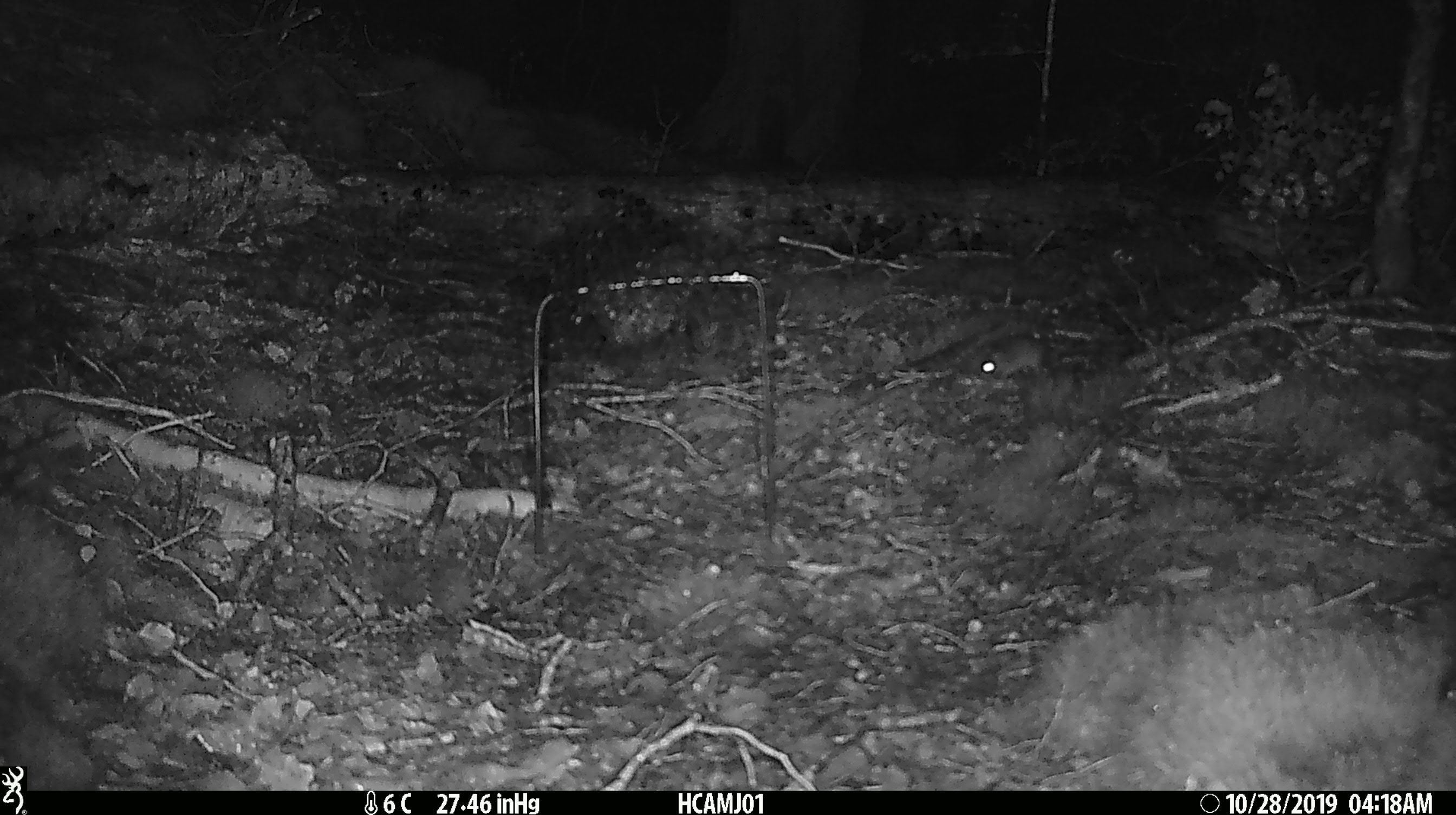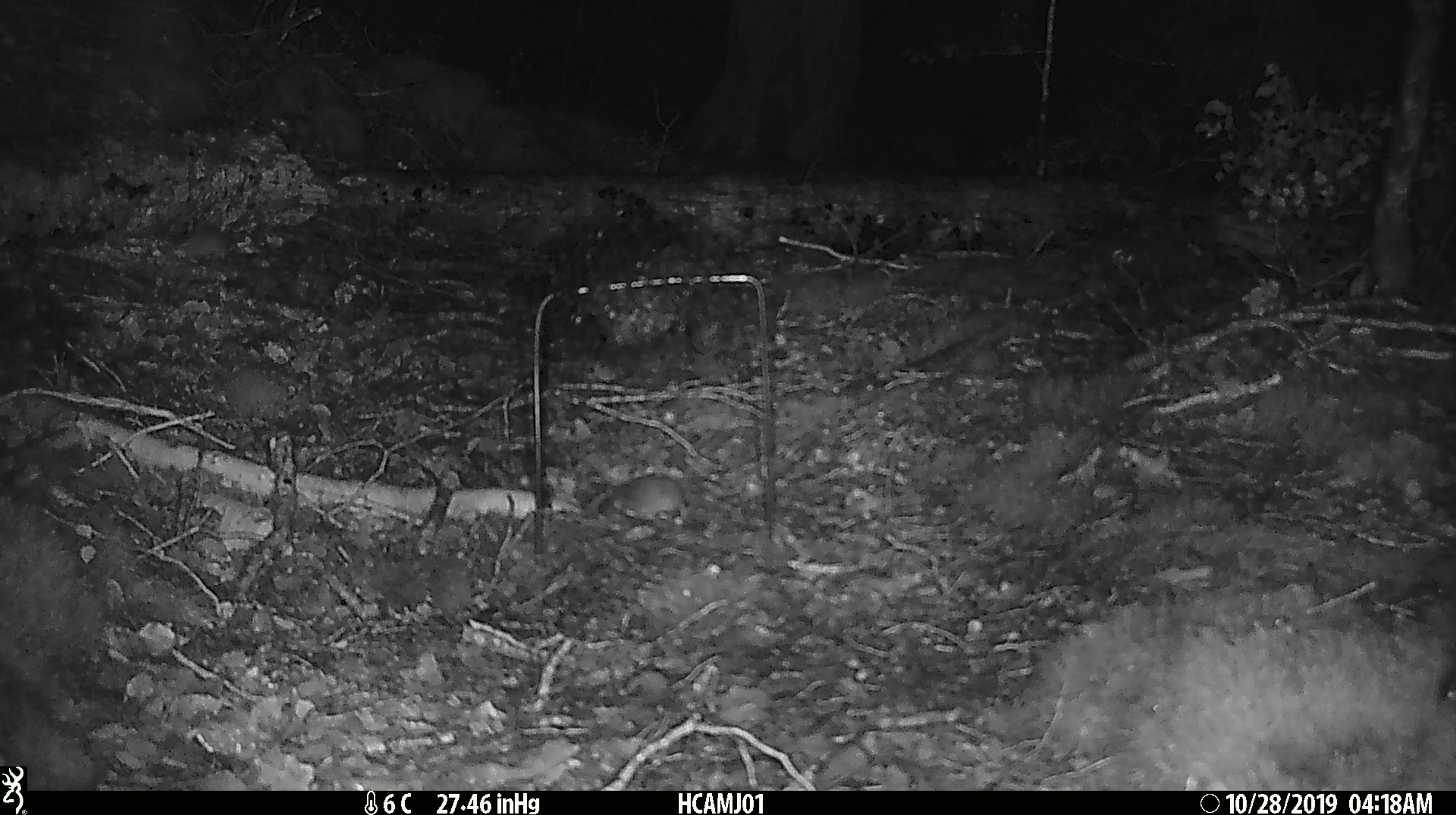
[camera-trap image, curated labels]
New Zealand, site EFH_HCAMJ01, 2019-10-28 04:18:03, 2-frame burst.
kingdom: Animalia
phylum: Chordata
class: Mammalia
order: Rodentia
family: Muridae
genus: Mus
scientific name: Mus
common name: mouse